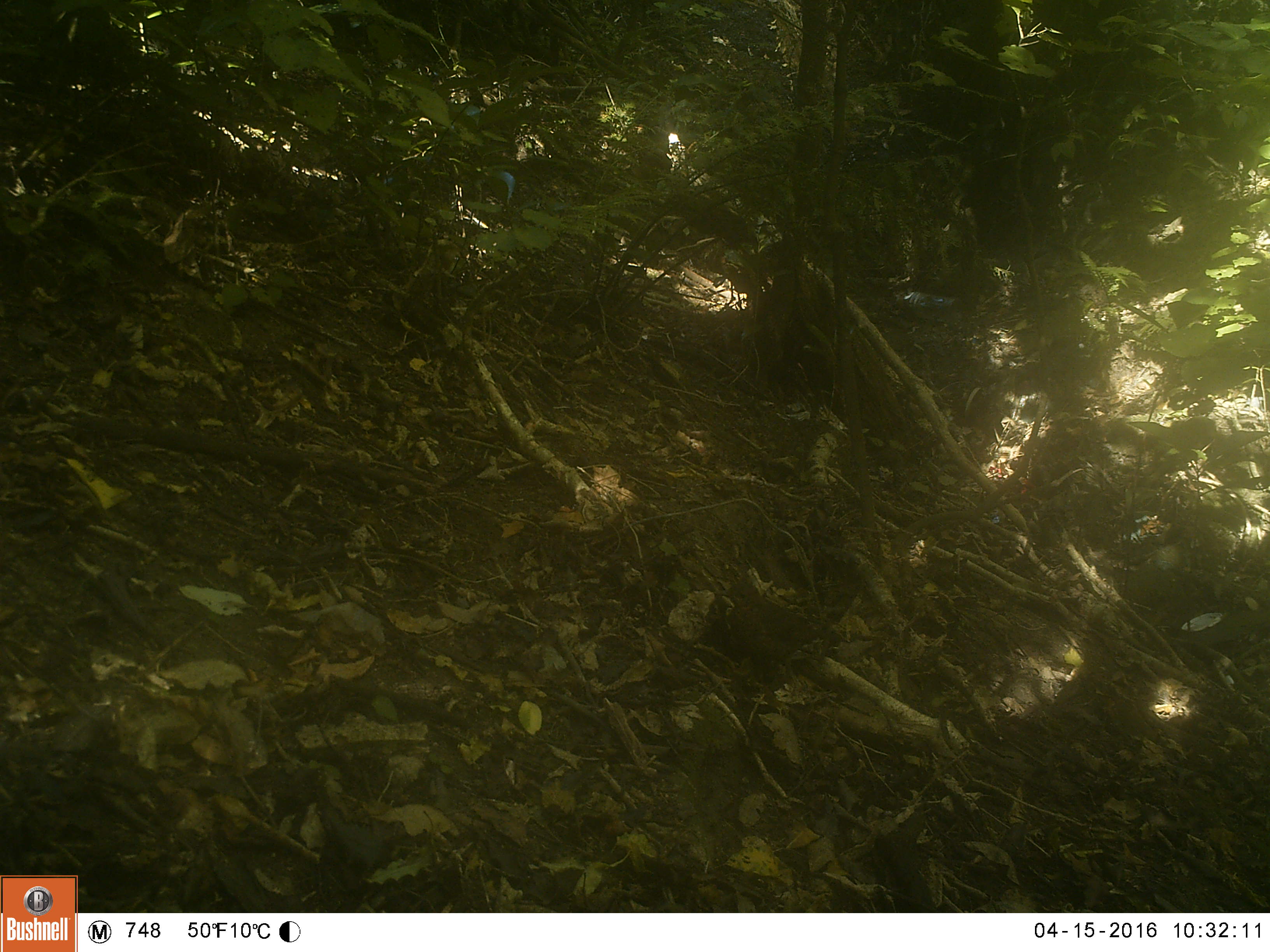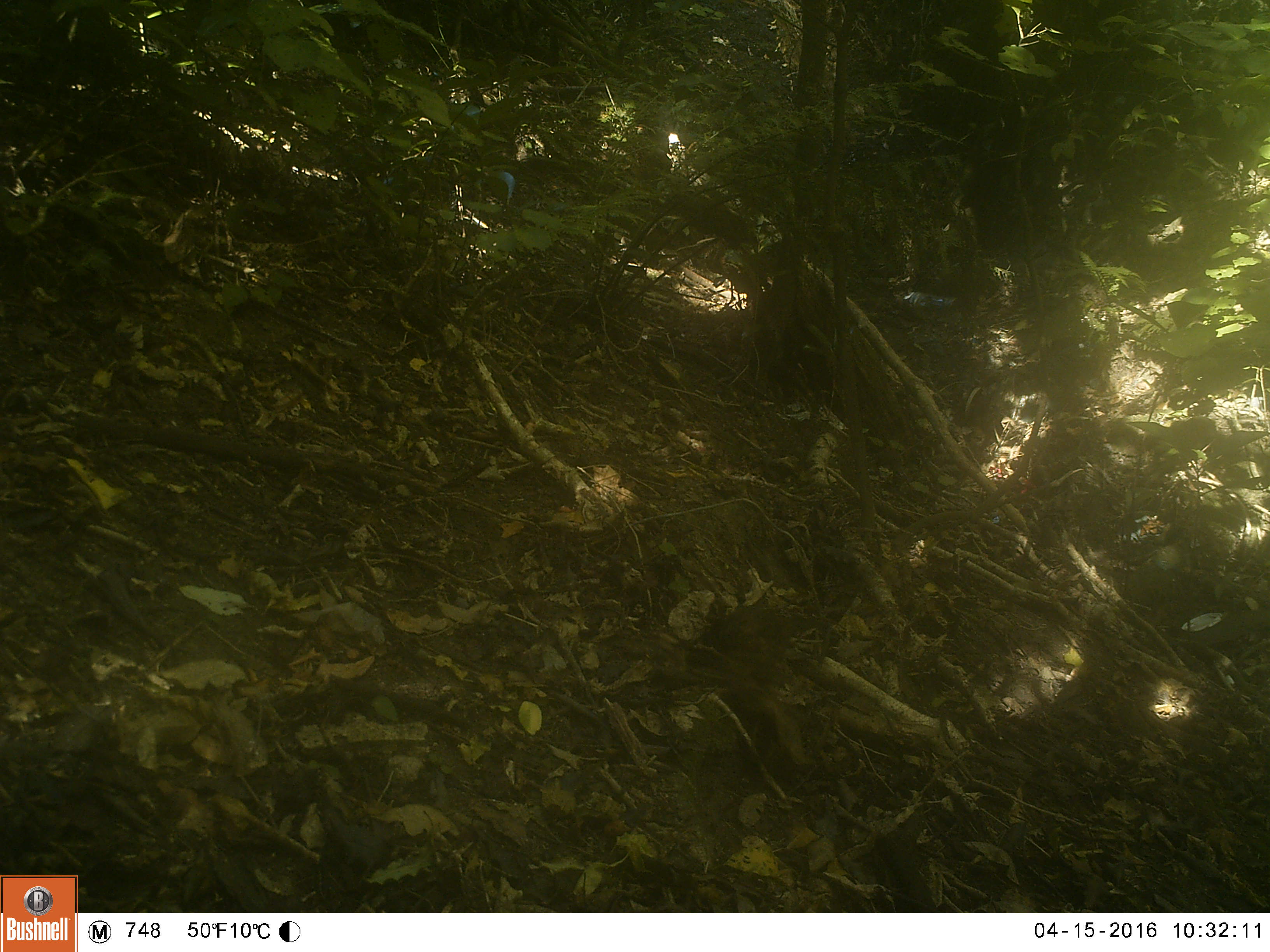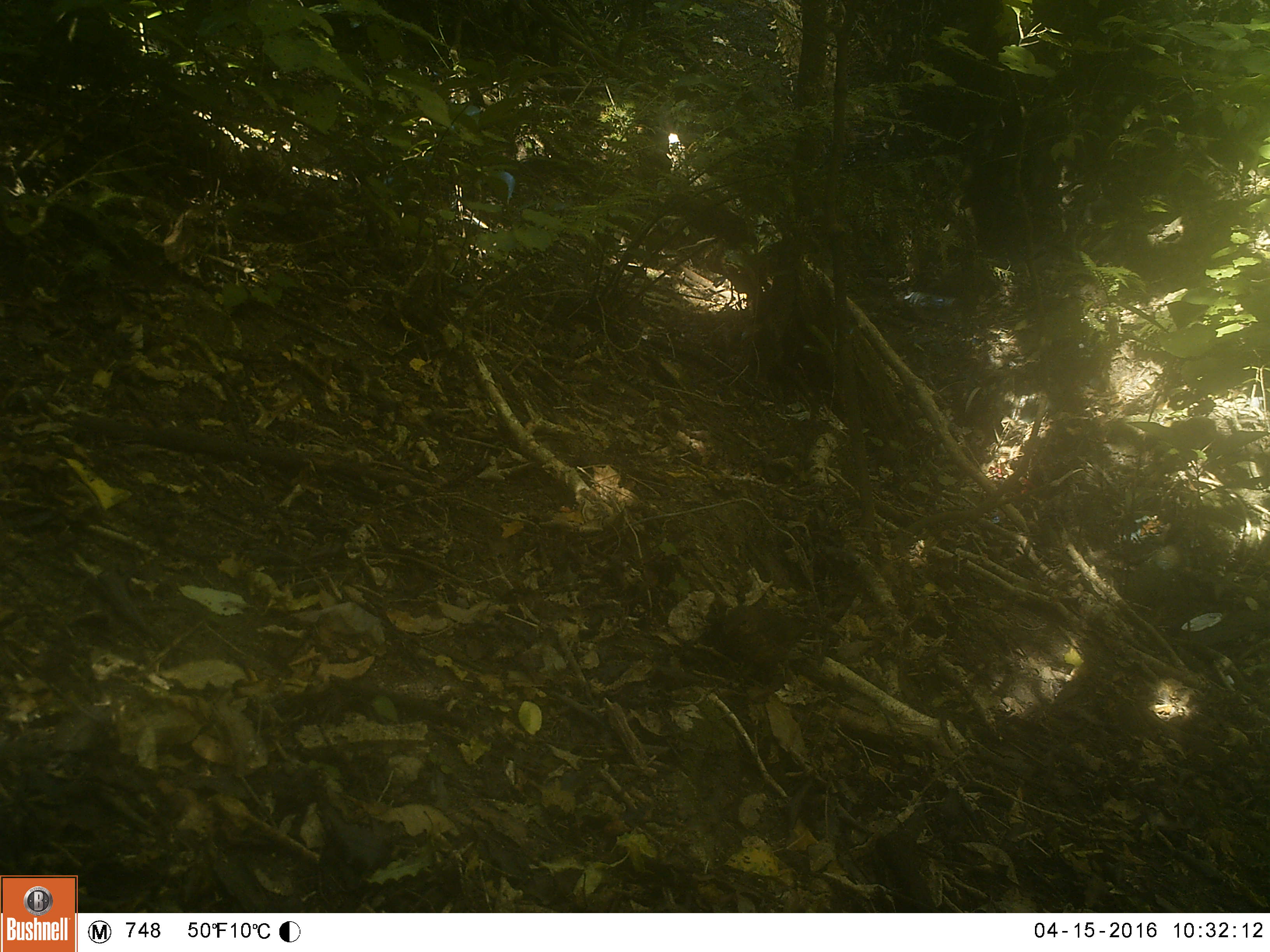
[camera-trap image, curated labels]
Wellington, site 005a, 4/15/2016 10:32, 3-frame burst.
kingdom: Animalia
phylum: Chordata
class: Aves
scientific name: Aves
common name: bird